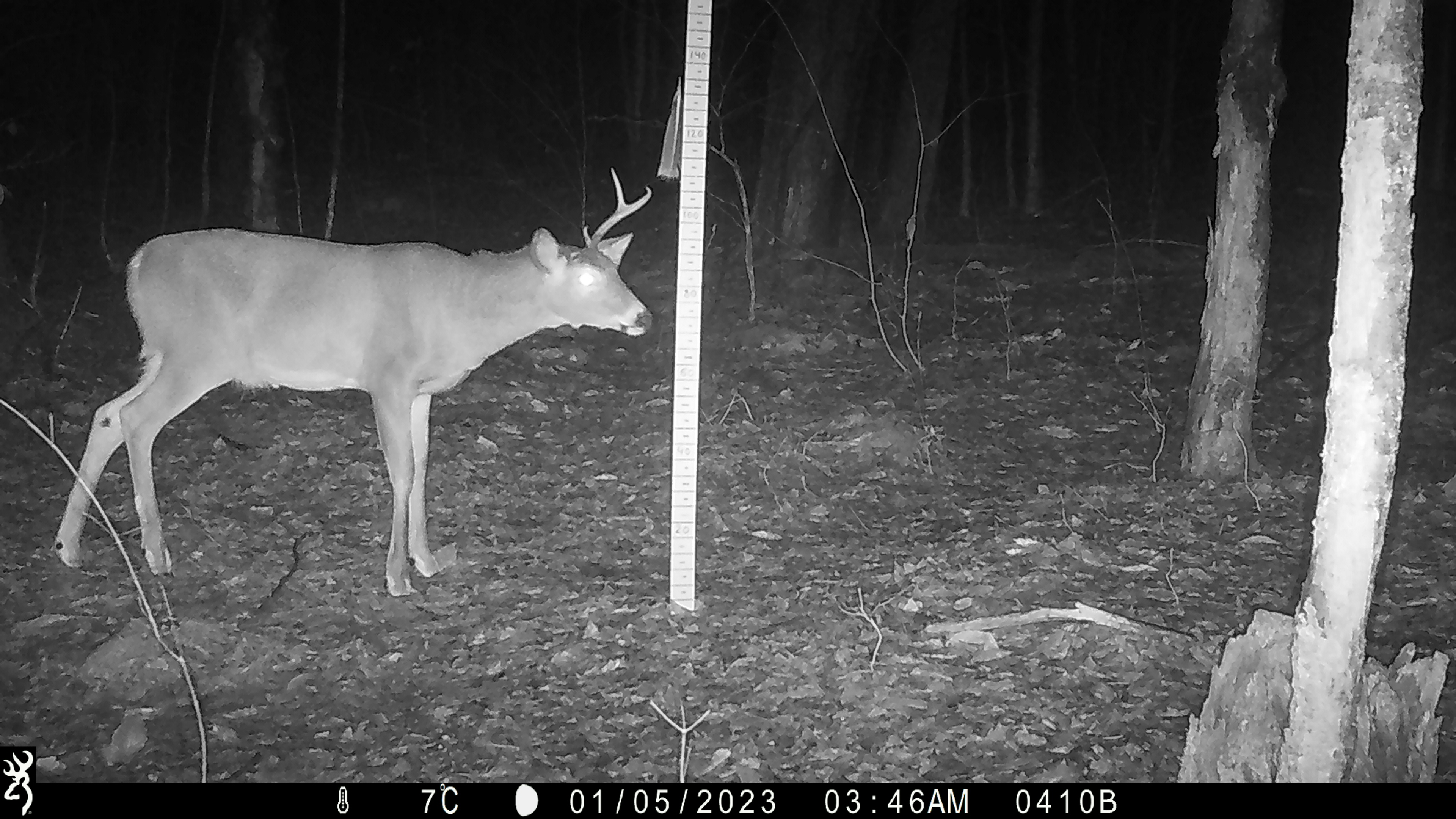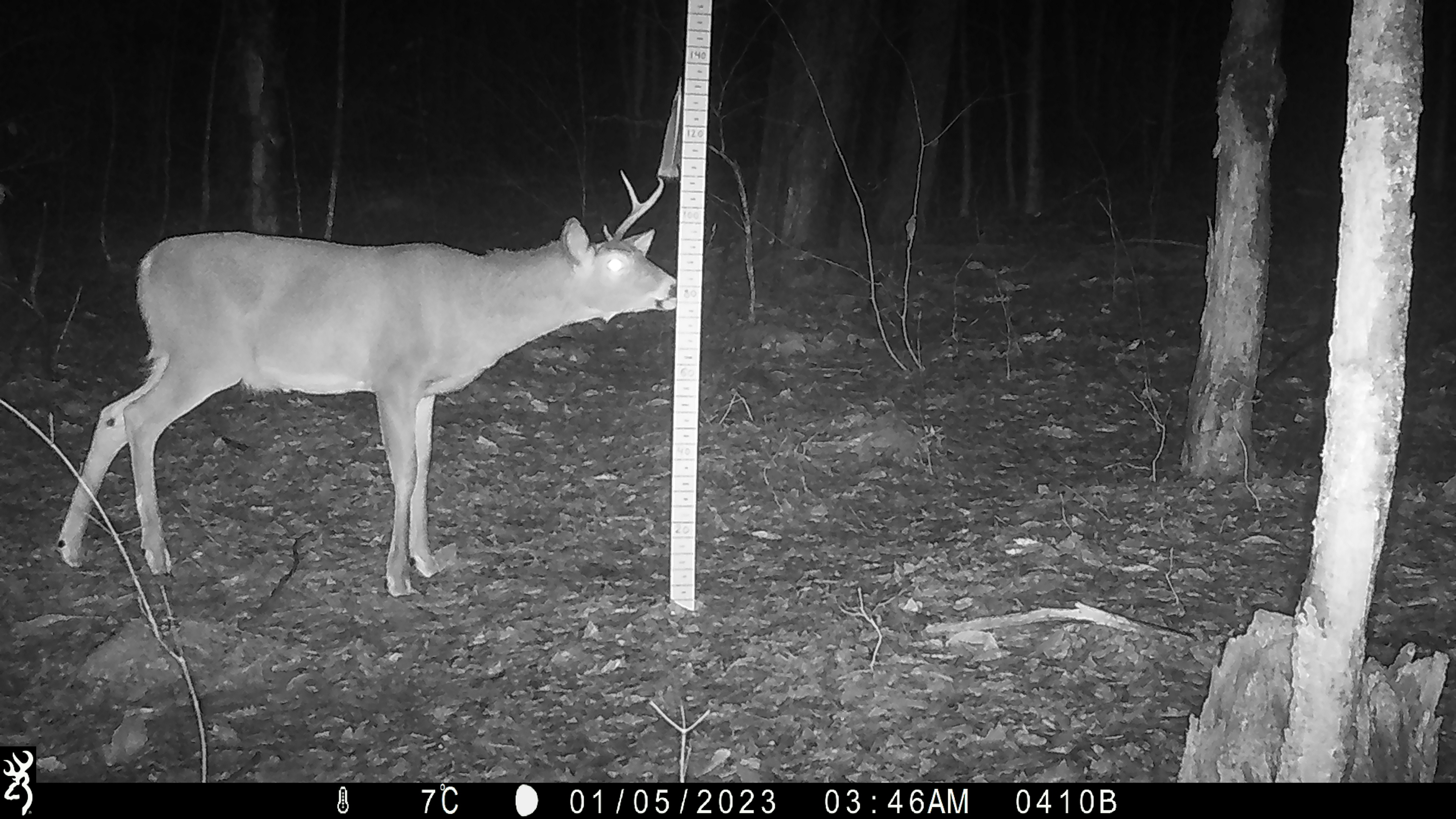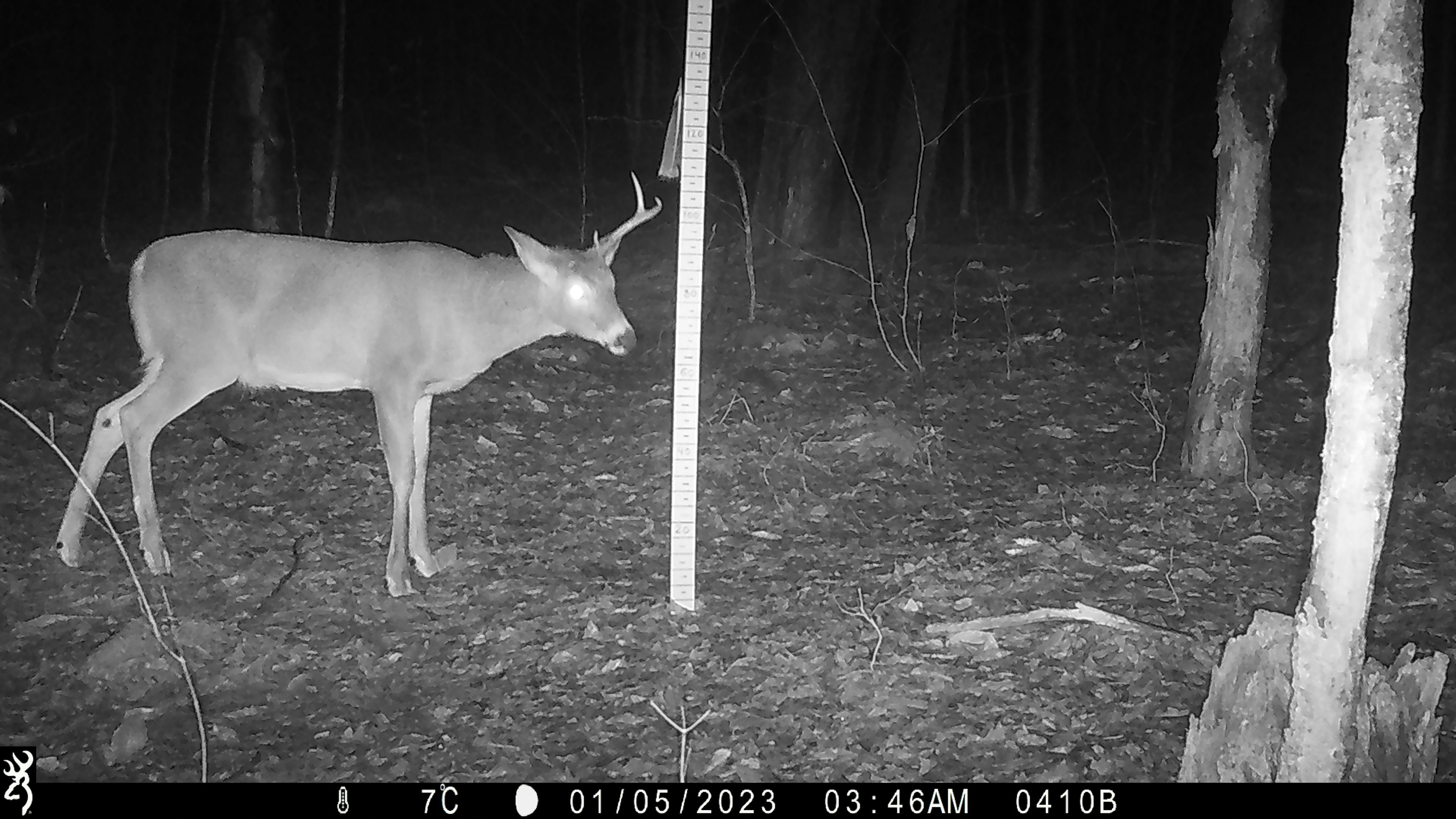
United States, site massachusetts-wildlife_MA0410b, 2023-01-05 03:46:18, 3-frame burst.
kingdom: Animalia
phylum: Chordata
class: Mammalia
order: Artiodactyla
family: Cervidae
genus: Odocoileus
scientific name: Odocoileus virginianus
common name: white-tailed deer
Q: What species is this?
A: White-tailed deer (Odocoileus virginianus).